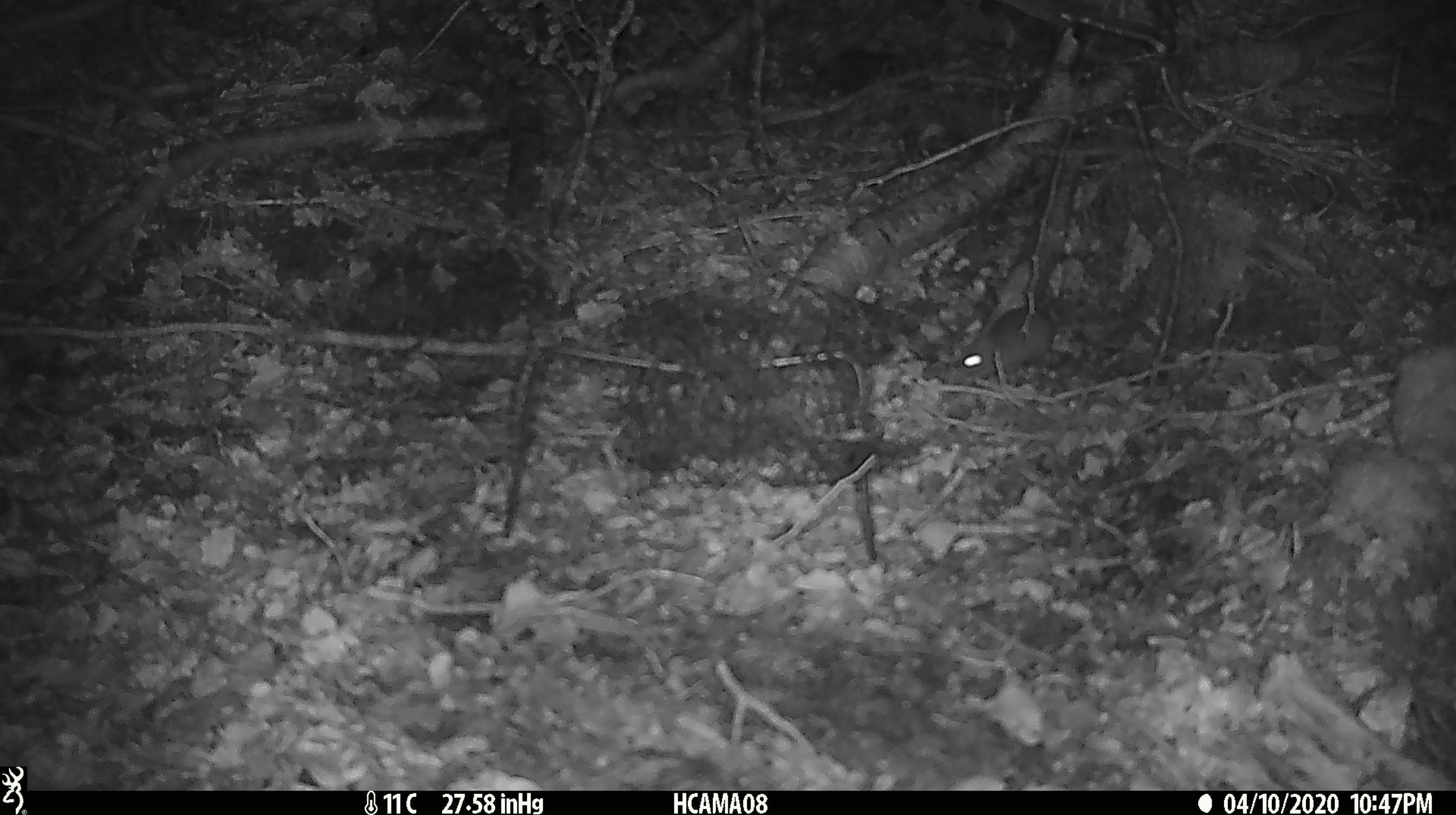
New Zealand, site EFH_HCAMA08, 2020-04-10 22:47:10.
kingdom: Animalia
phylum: Chordata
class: Mammalia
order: Rodentia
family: Muridae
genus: Mus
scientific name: Mus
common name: mouse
Mouse (Mus).